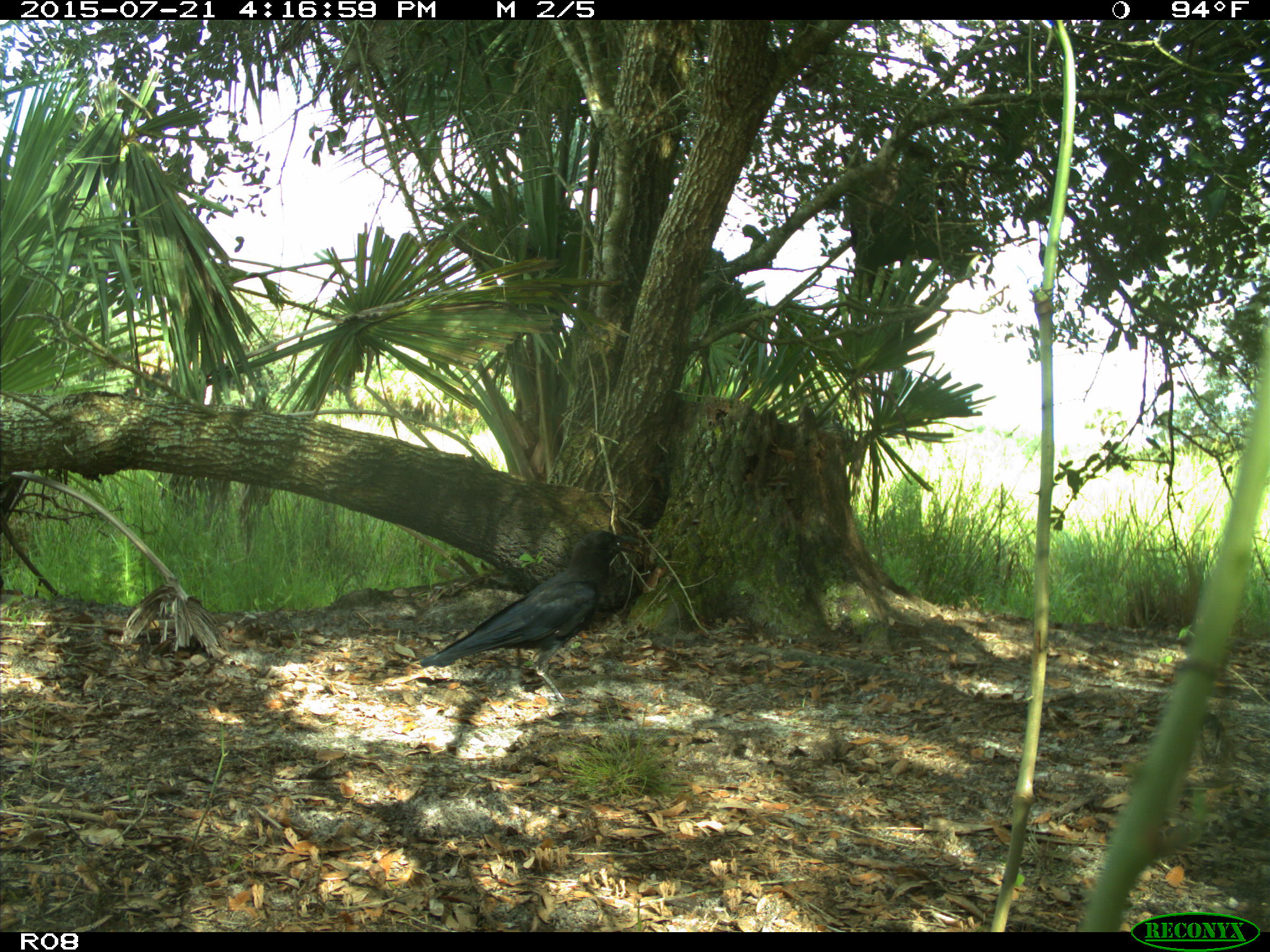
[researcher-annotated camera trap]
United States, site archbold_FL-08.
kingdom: Animalia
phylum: Chordata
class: Aves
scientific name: Aves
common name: birds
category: unidentified bird